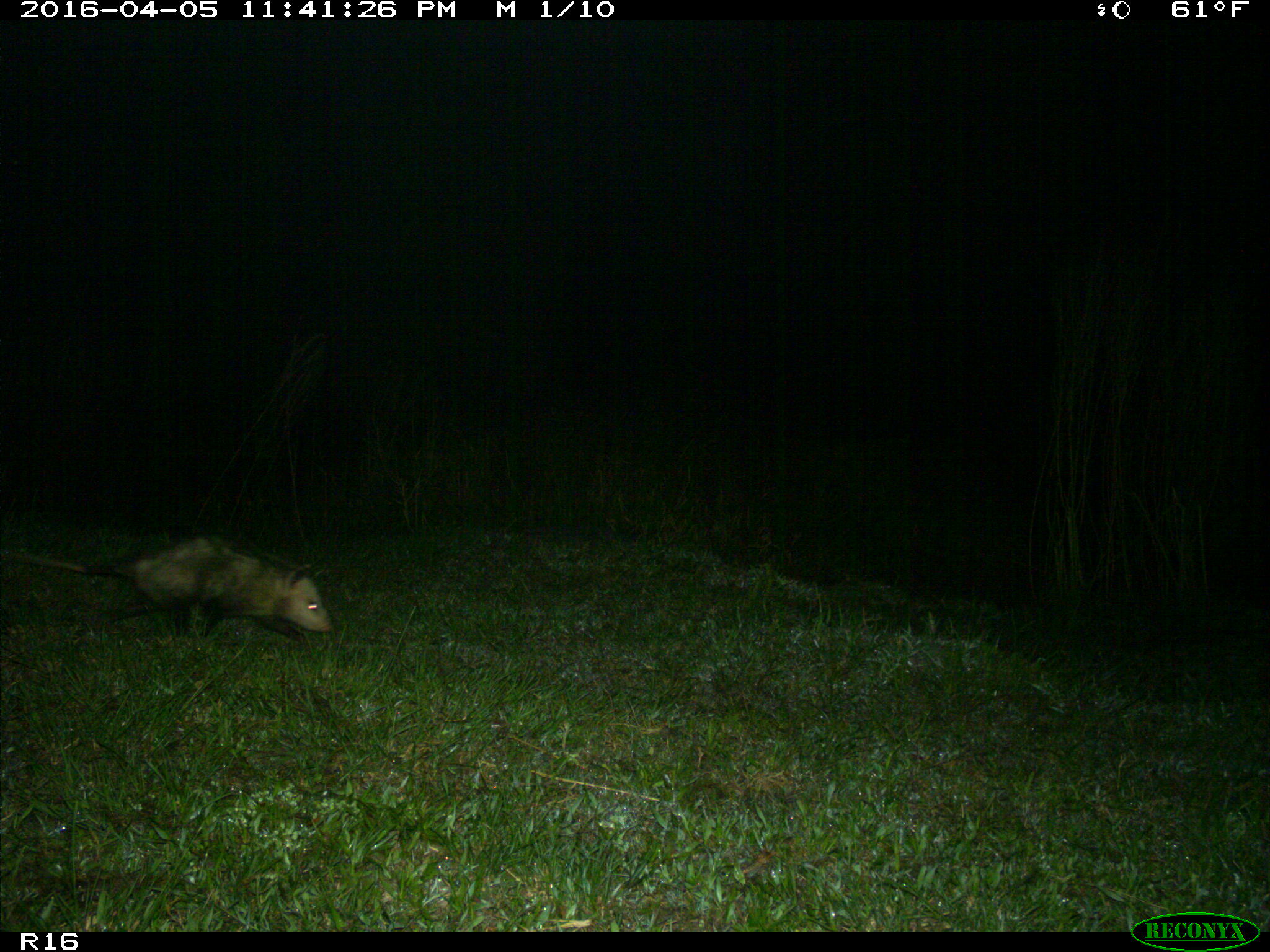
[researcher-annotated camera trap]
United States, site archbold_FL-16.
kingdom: Animalia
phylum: Chordata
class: Mammalia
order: Didelphimorphia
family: Didelphidae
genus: Didelphis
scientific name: Didelphis virginiana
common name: virginia opossum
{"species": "Didelphis virginiana (virginia opossum)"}